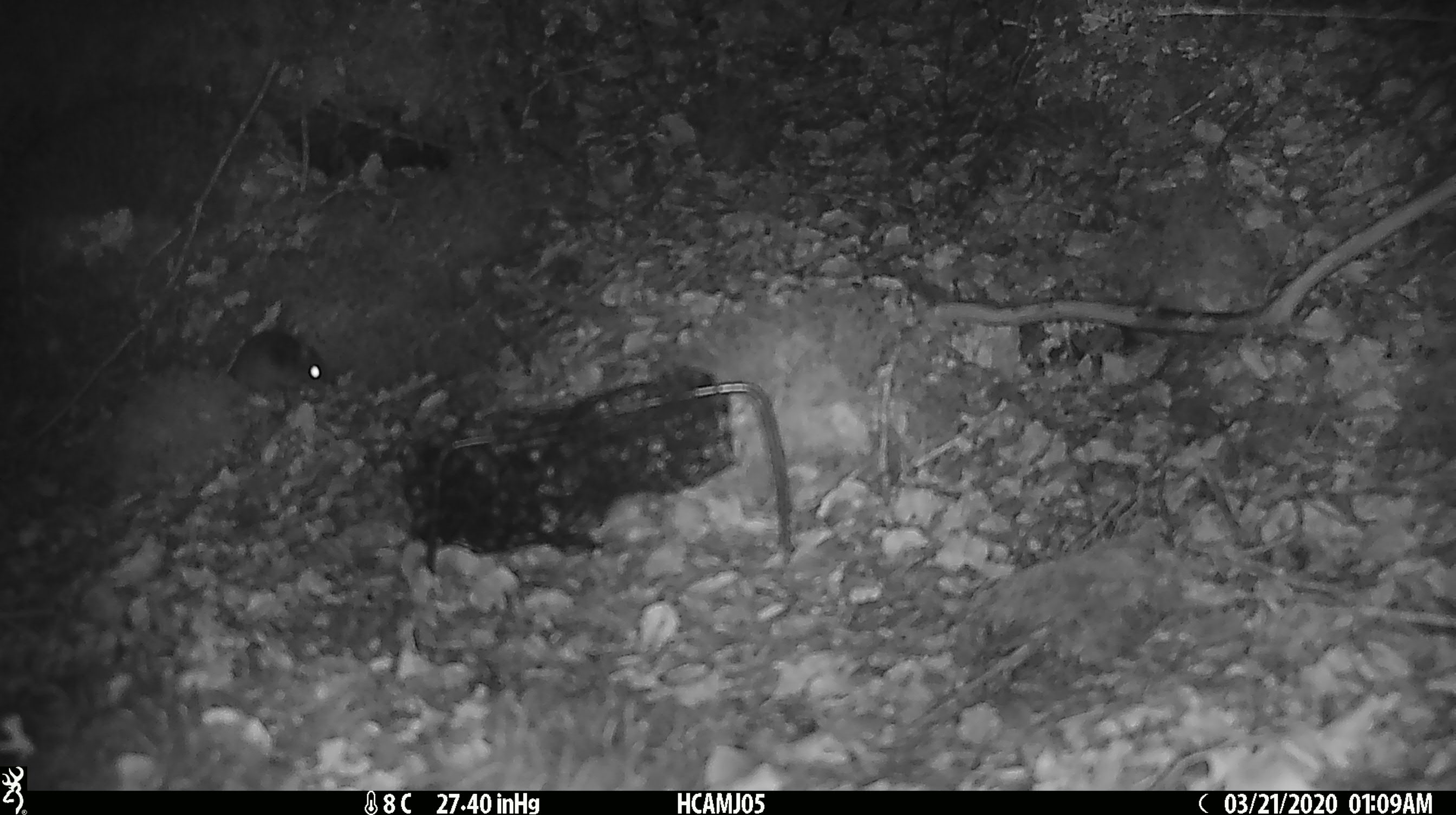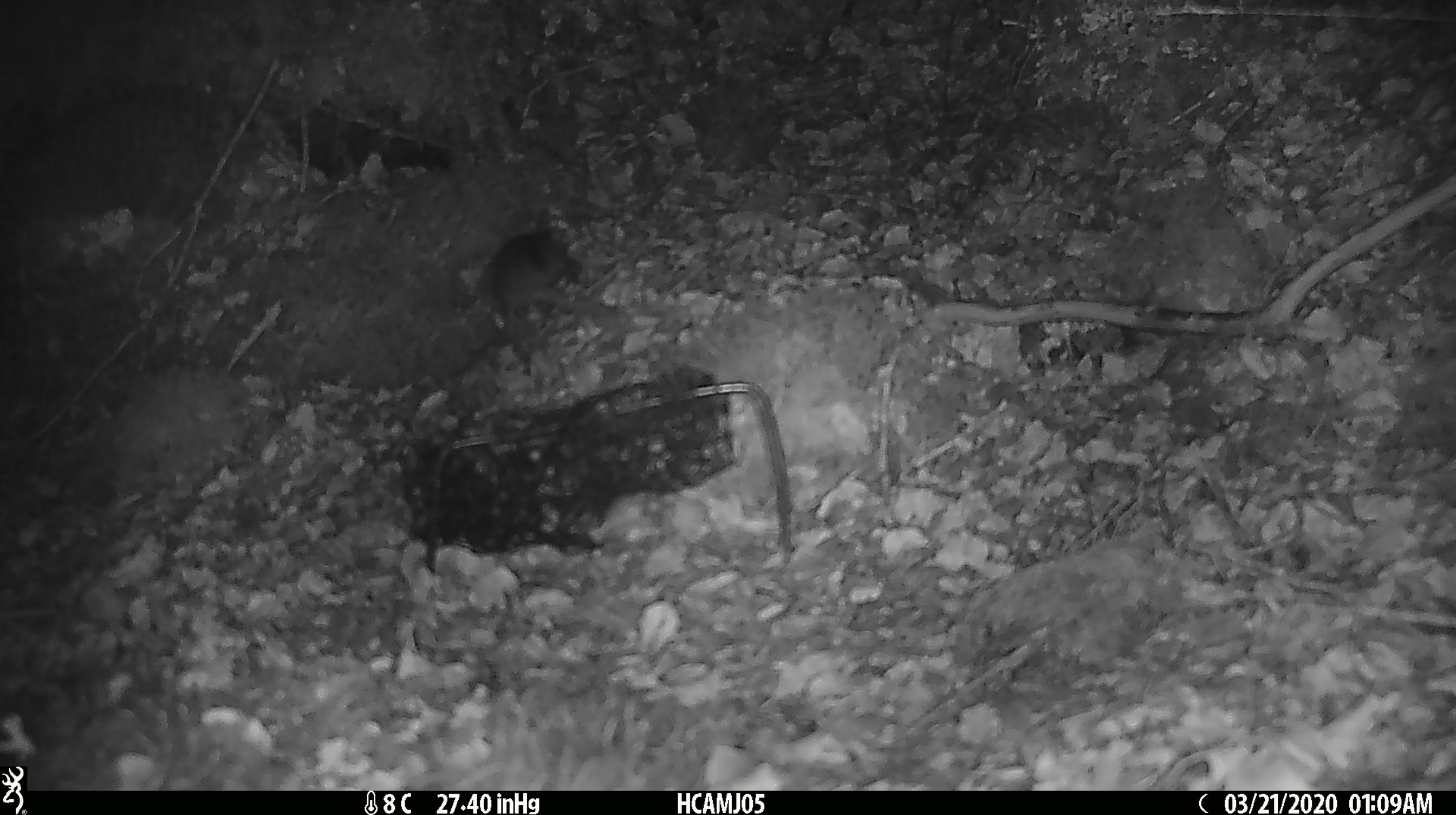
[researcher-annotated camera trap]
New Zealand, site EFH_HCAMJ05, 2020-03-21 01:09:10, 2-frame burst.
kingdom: Animalia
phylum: Chordata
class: Mammalia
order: Rodentia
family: Muridae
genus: Mus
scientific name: Mus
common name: mouse